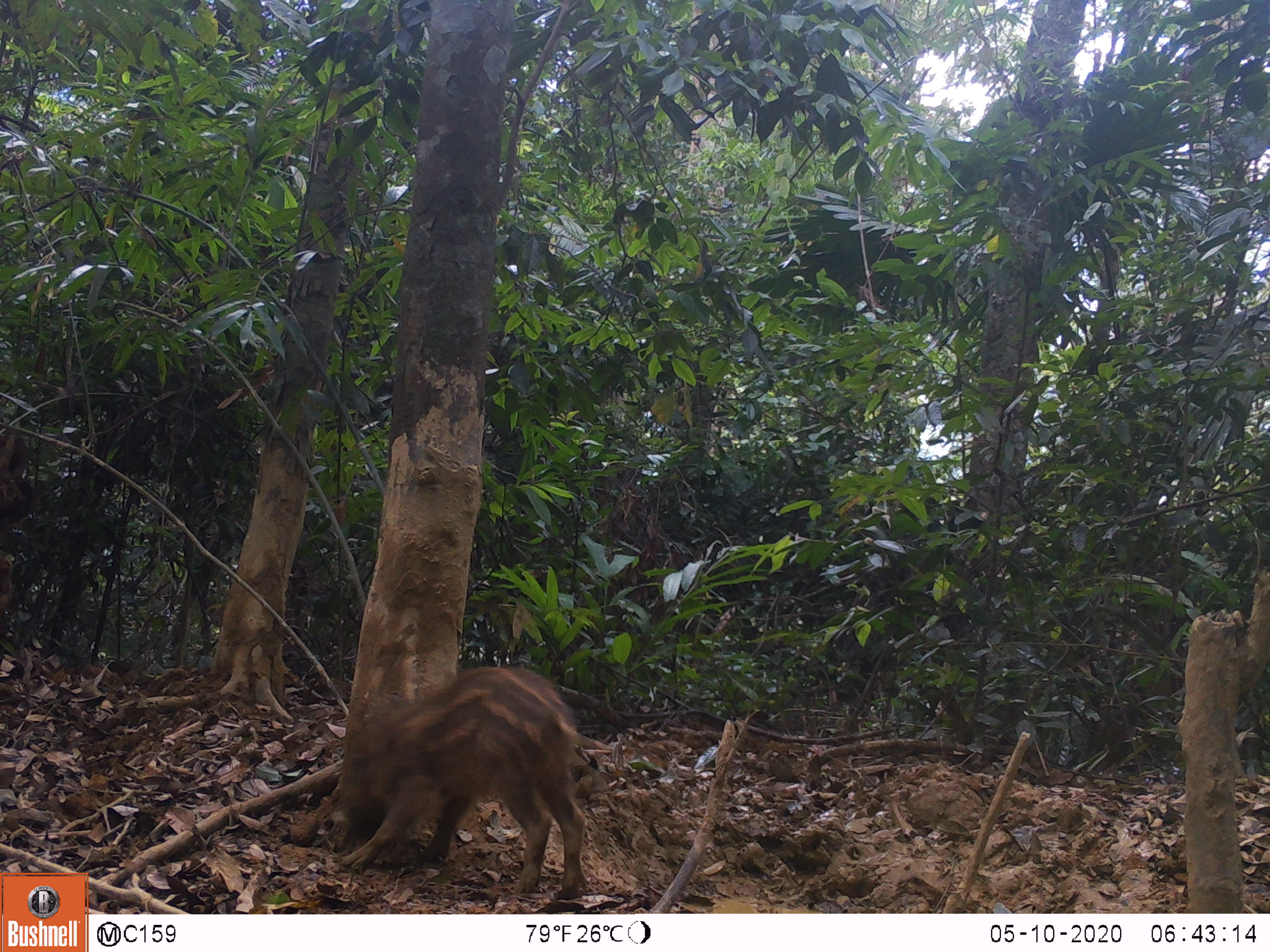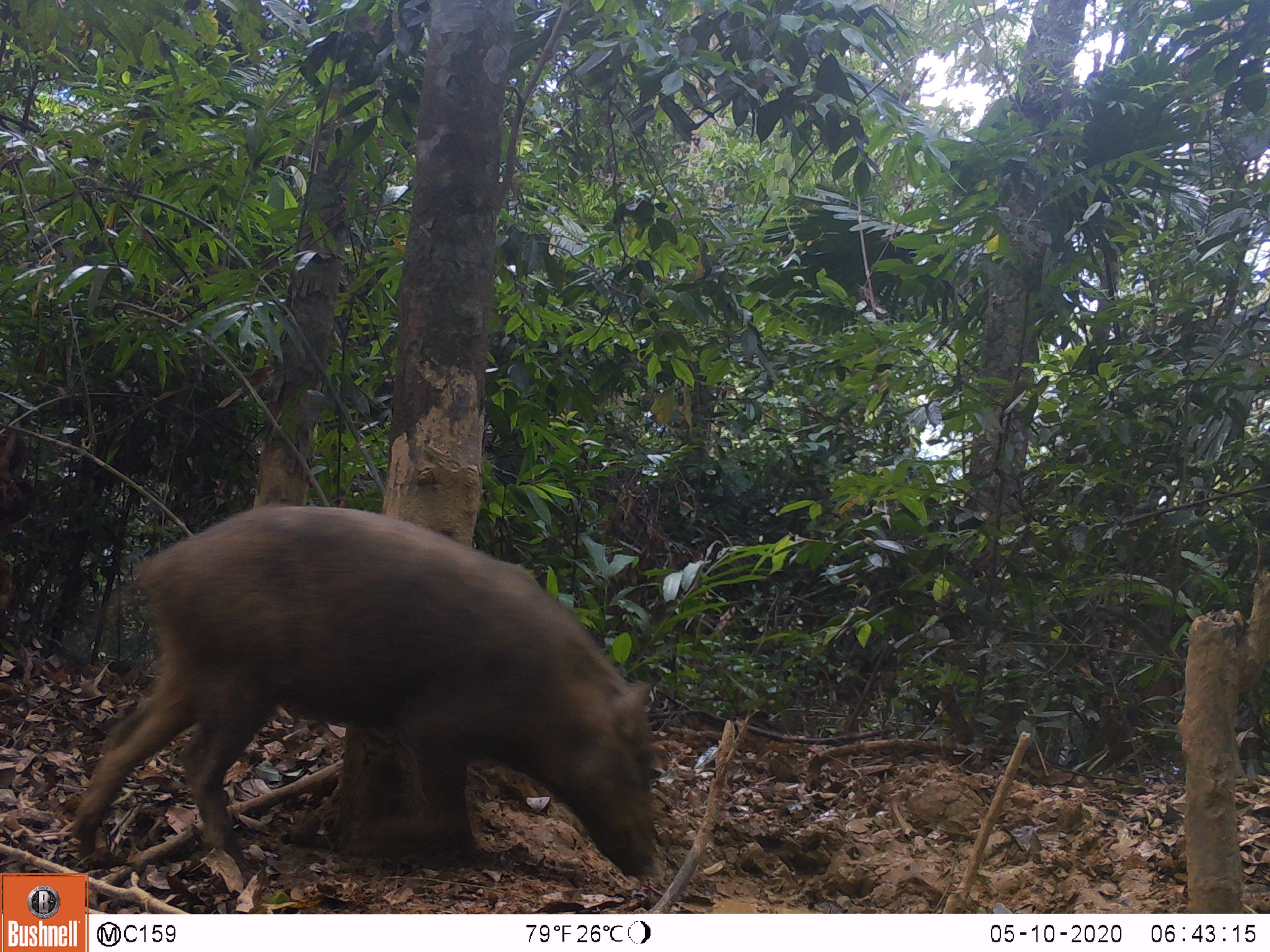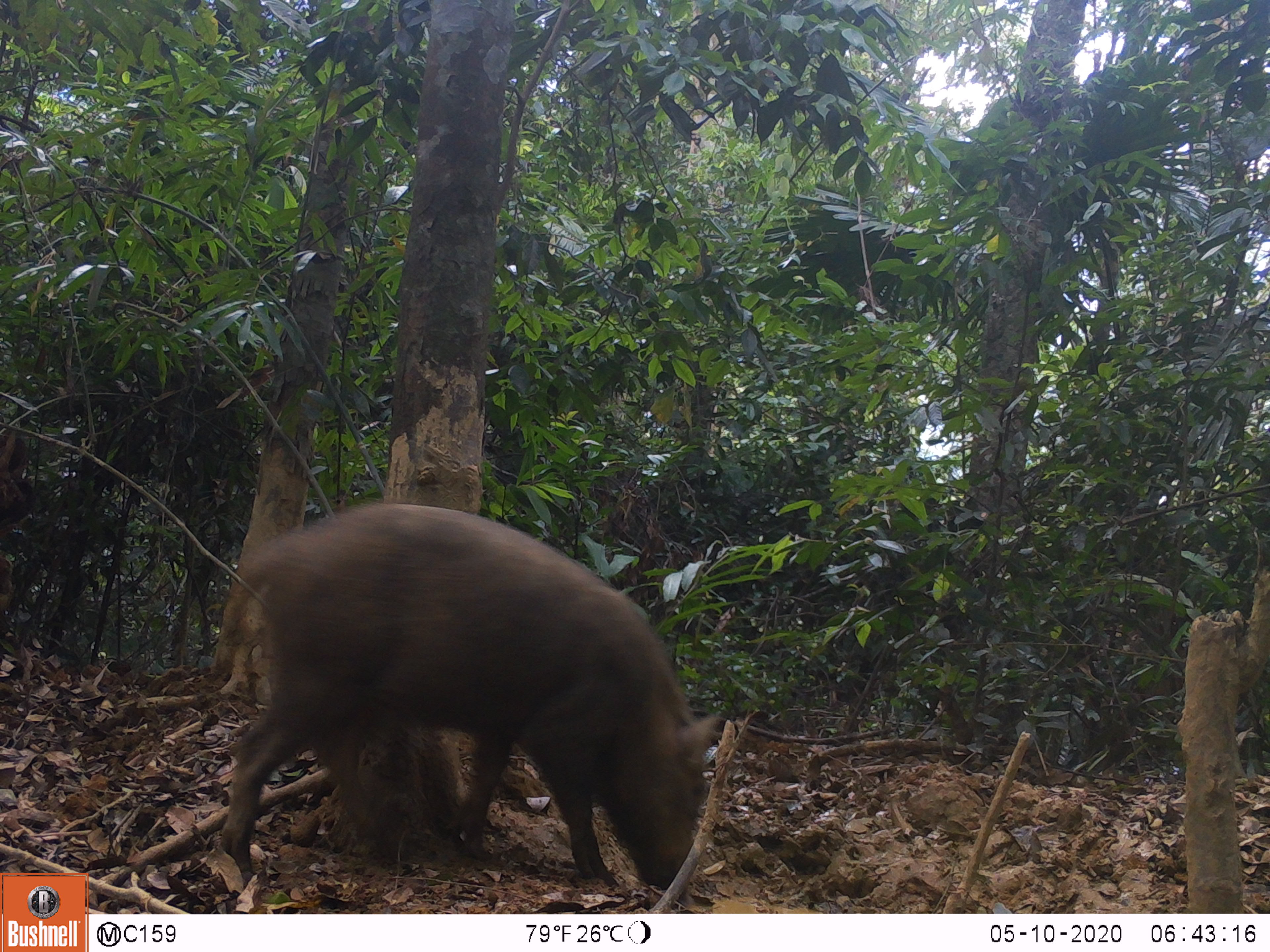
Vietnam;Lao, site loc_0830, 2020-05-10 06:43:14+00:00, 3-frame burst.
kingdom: Animalia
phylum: Chordata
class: Mammalia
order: Artiodactyla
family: Suidae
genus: Sus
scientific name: Sus scrofa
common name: eurasian wild pig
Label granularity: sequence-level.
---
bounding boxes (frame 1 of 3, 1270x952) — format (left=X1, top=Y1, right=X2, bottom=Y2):
eurasian wild pig: (left=337, top=660, right=604, bottom=899)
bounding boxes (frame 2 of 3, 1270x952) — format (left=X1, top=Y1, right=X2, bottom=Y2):
eurasian wild pig: (left=72, top=496, right=661, bottom=880)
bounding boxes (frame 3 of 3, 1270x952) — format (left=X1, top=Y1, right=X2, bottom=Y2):
eurasian wild pig: (left=205, top=495, right=720, bottom=891)